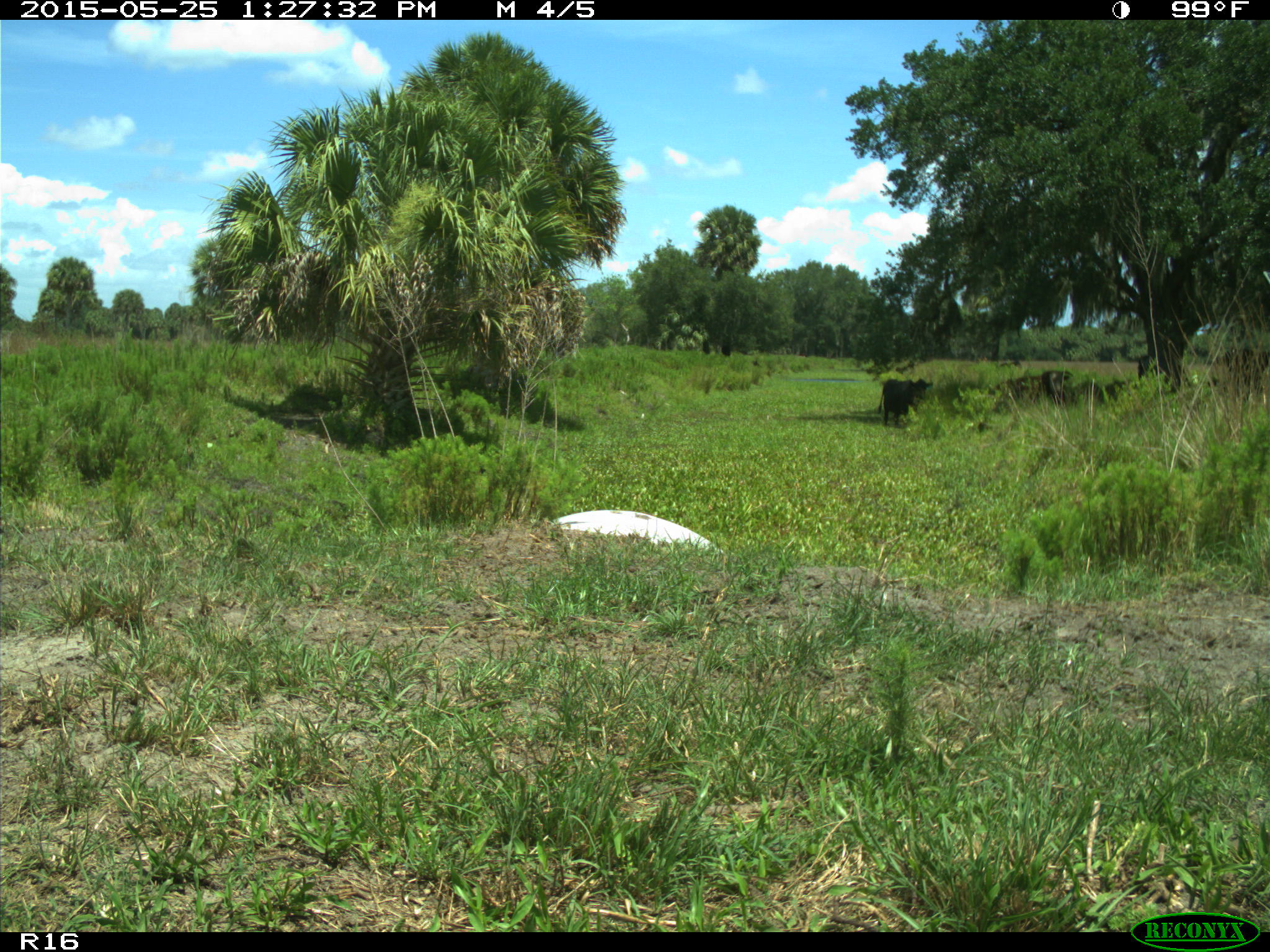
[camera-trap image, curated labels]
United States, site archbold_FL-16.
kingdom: Animalia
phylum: Chordata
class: Mammalia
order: Artiodactyla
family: Bovidae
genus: Bos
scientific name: Bos taurus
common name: domestic cow